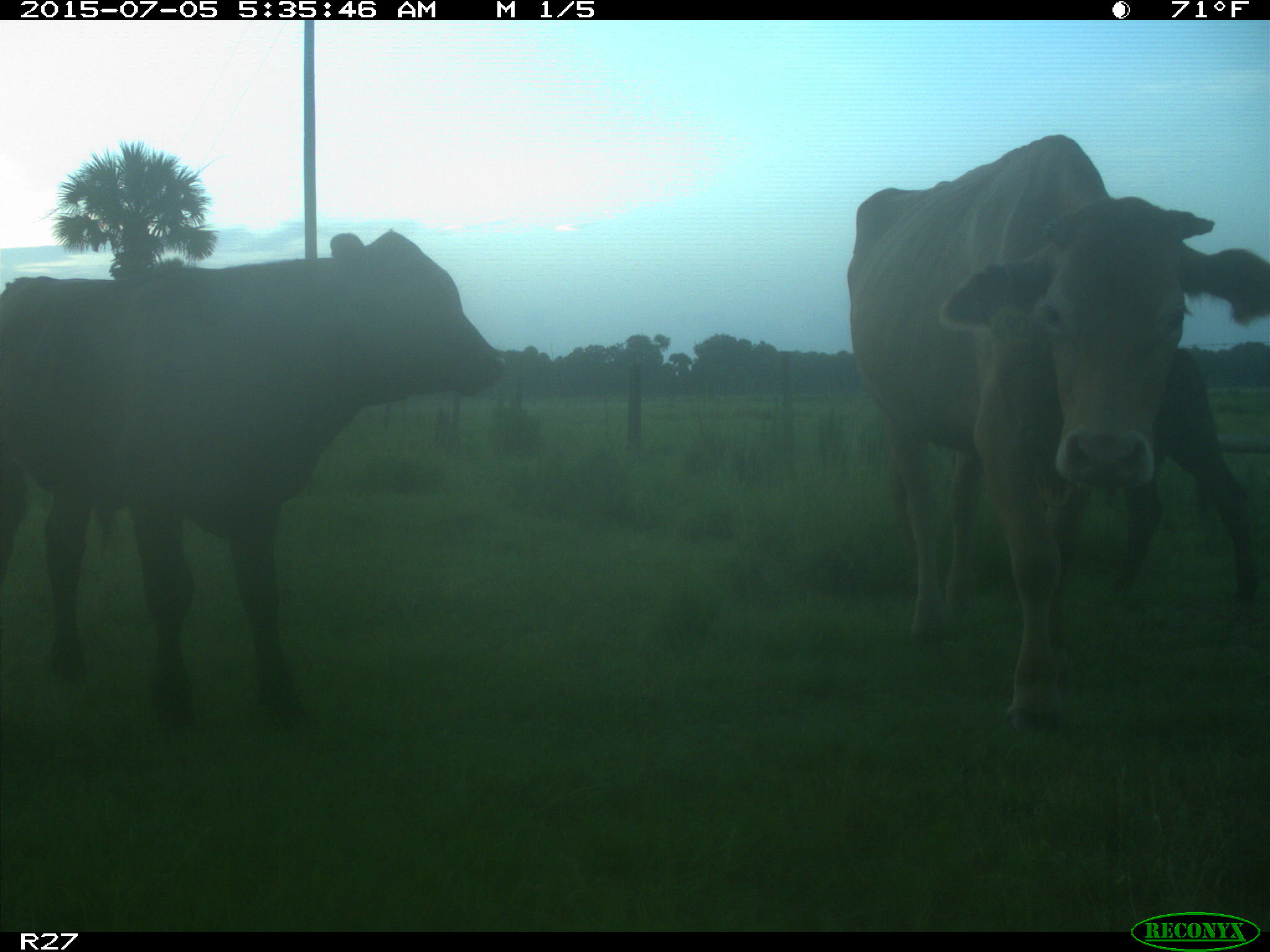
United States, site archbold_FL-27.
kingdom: Animalia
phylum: Chordata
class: Mammalia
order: Artiodactyla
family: Bovidae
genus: Bos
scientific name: Bos taurus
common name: domestic cow